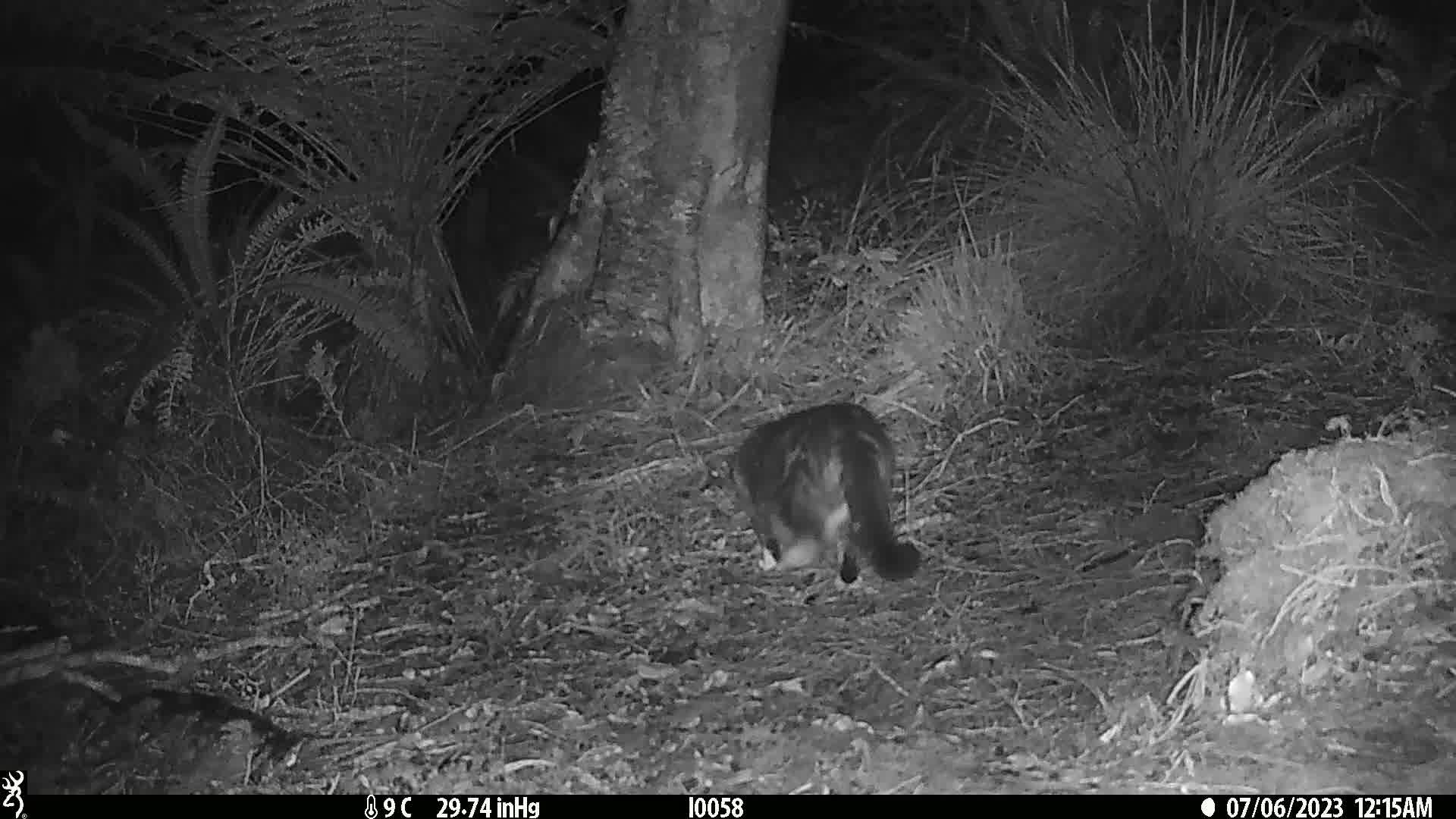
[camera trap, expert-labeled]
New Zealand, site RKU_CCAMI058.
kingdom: Animalia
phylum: Chordata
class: Mammalia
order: Carnivora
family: Felidae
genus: Felis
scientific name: Felis catus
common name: domestic cat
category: cat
Cat (domestic cat) (Felis catus).